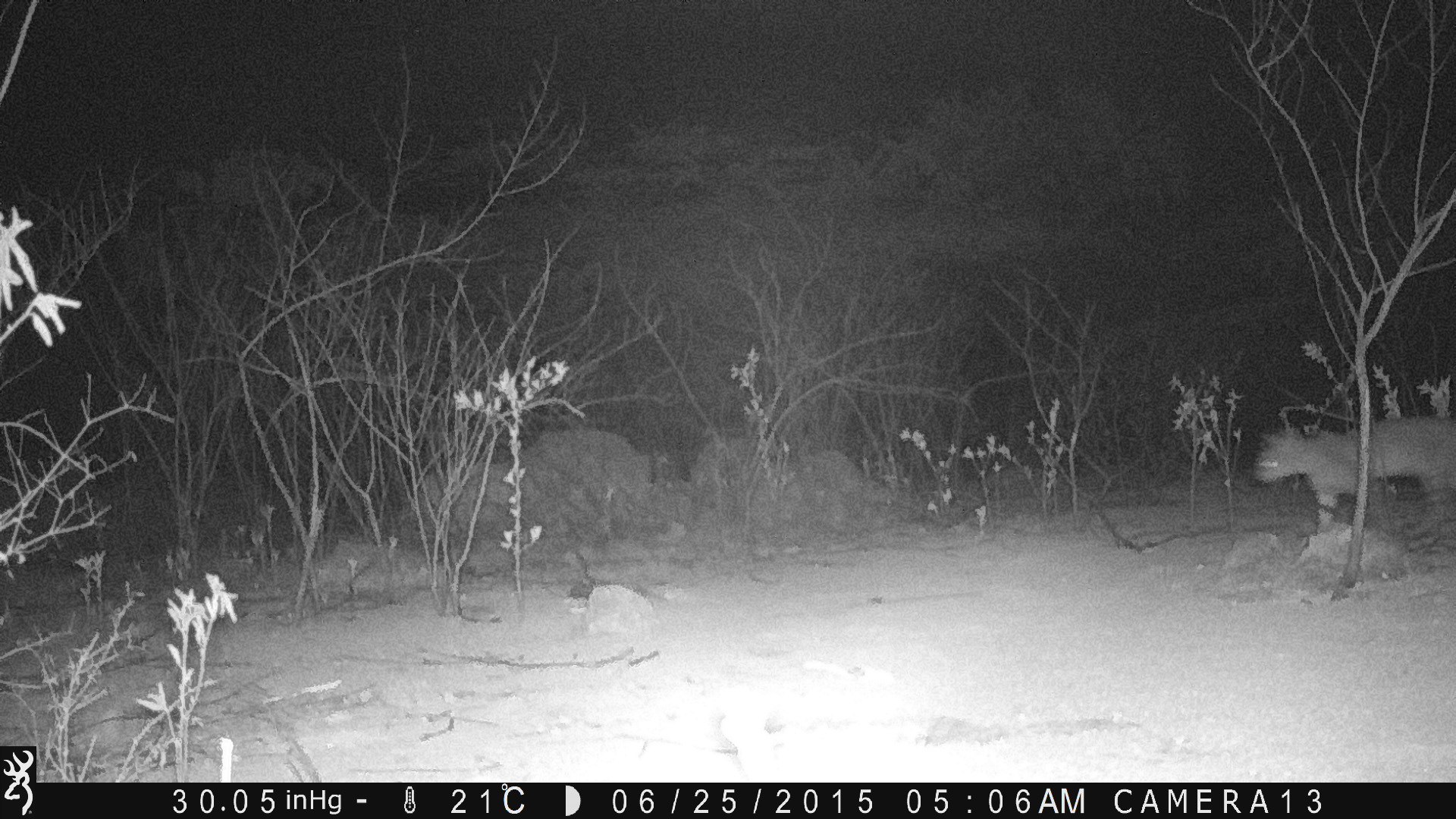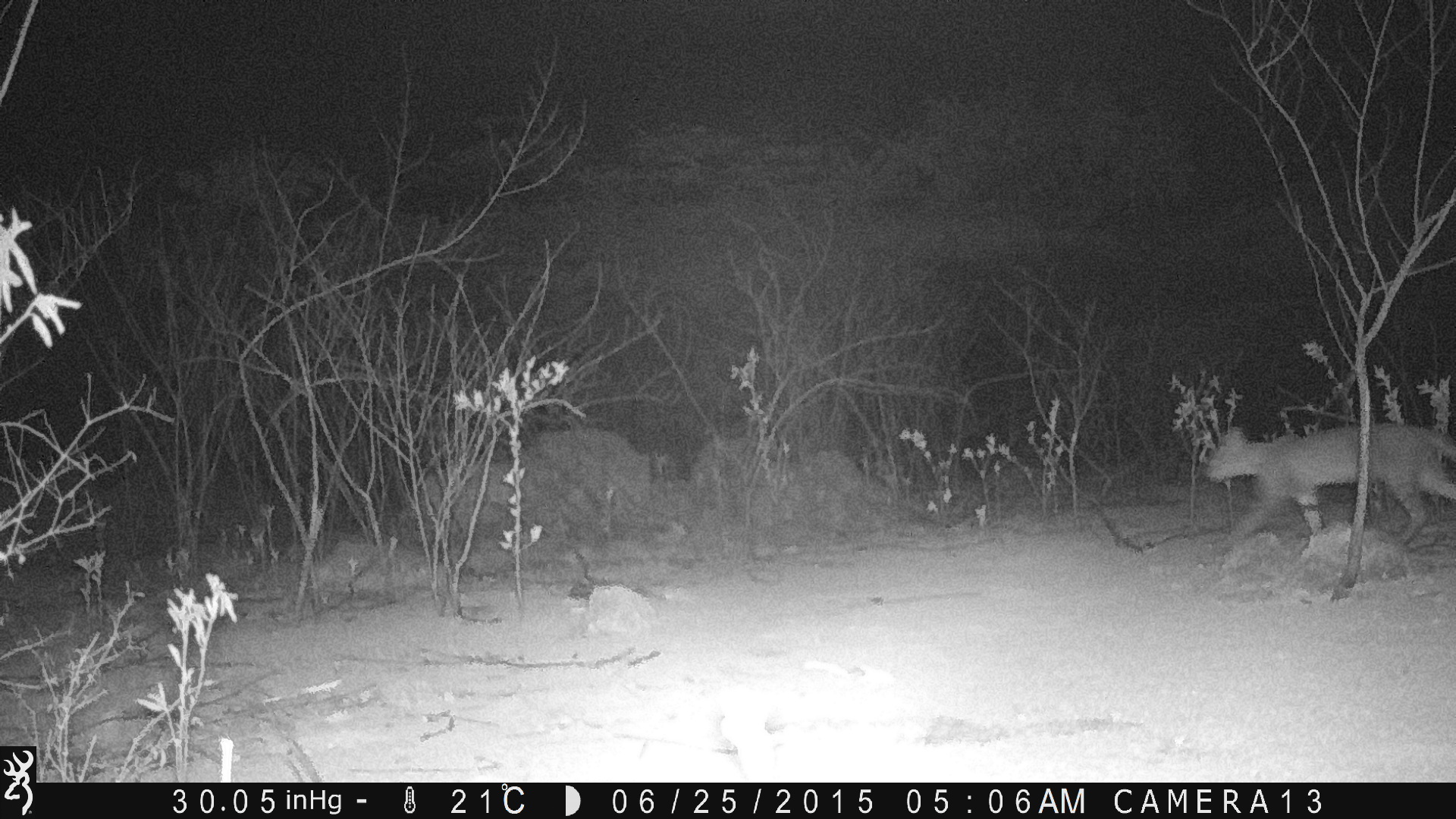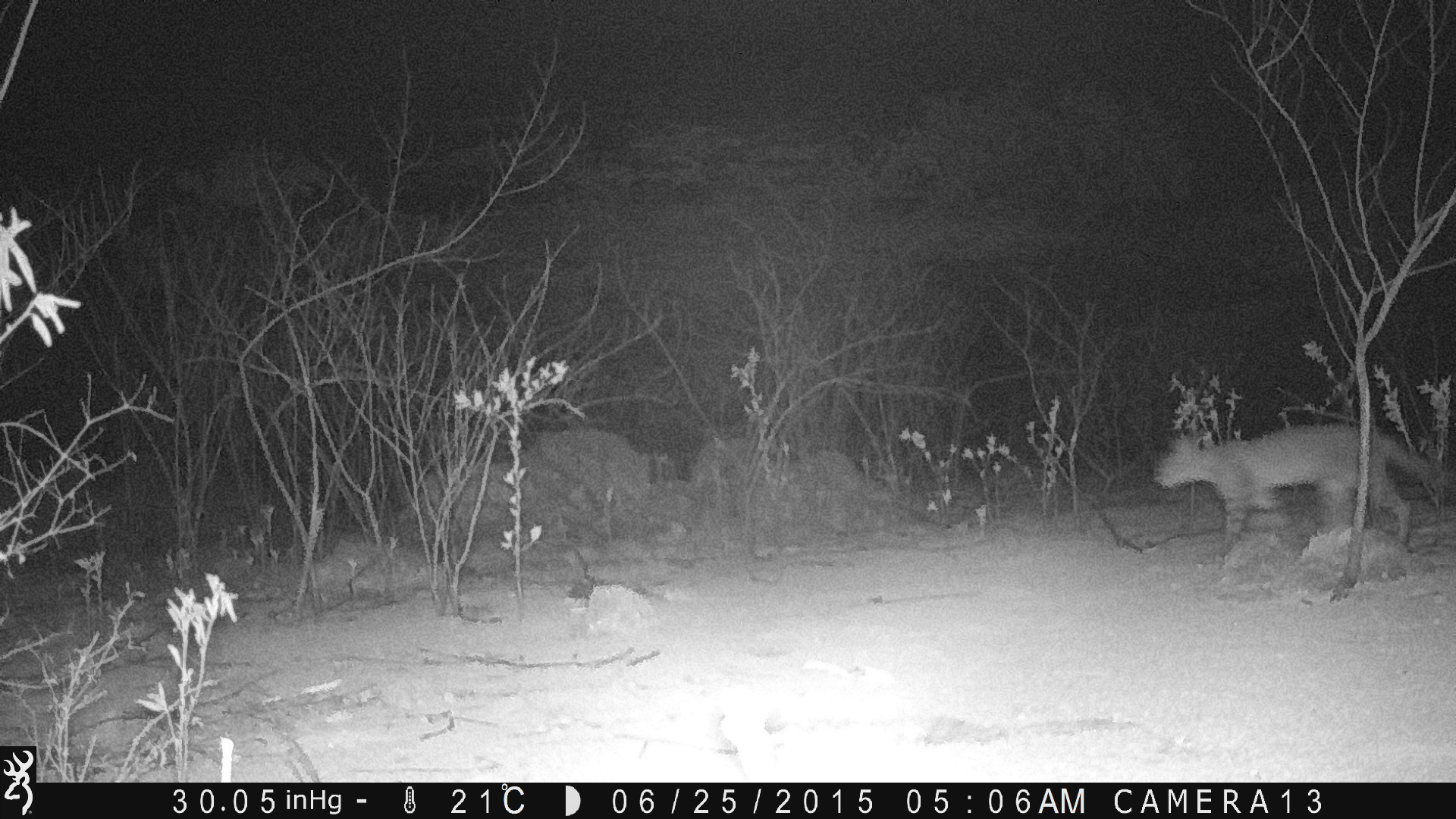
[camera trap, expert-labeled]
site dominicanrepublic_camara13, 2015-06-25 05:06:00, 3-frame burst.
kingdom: Animalia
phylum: Chordata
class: Mammalia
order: Carnivora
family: Felidae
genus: Felis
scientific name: Felis catus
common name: cat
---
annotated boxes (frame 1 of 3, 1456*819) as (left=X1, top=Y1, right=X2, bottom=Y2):
cat: (left=1253, top=413, right=1456, bottom=546)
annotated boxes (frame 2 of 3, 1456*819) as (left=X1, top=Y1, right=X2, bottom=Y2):
cat: (left=1200, top=421, right=1456, bottom=553)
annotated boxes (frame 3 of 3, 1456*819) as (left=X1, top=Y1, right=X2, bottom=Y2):
cat: (left=1151, top=422, right=1446, bottom=573)